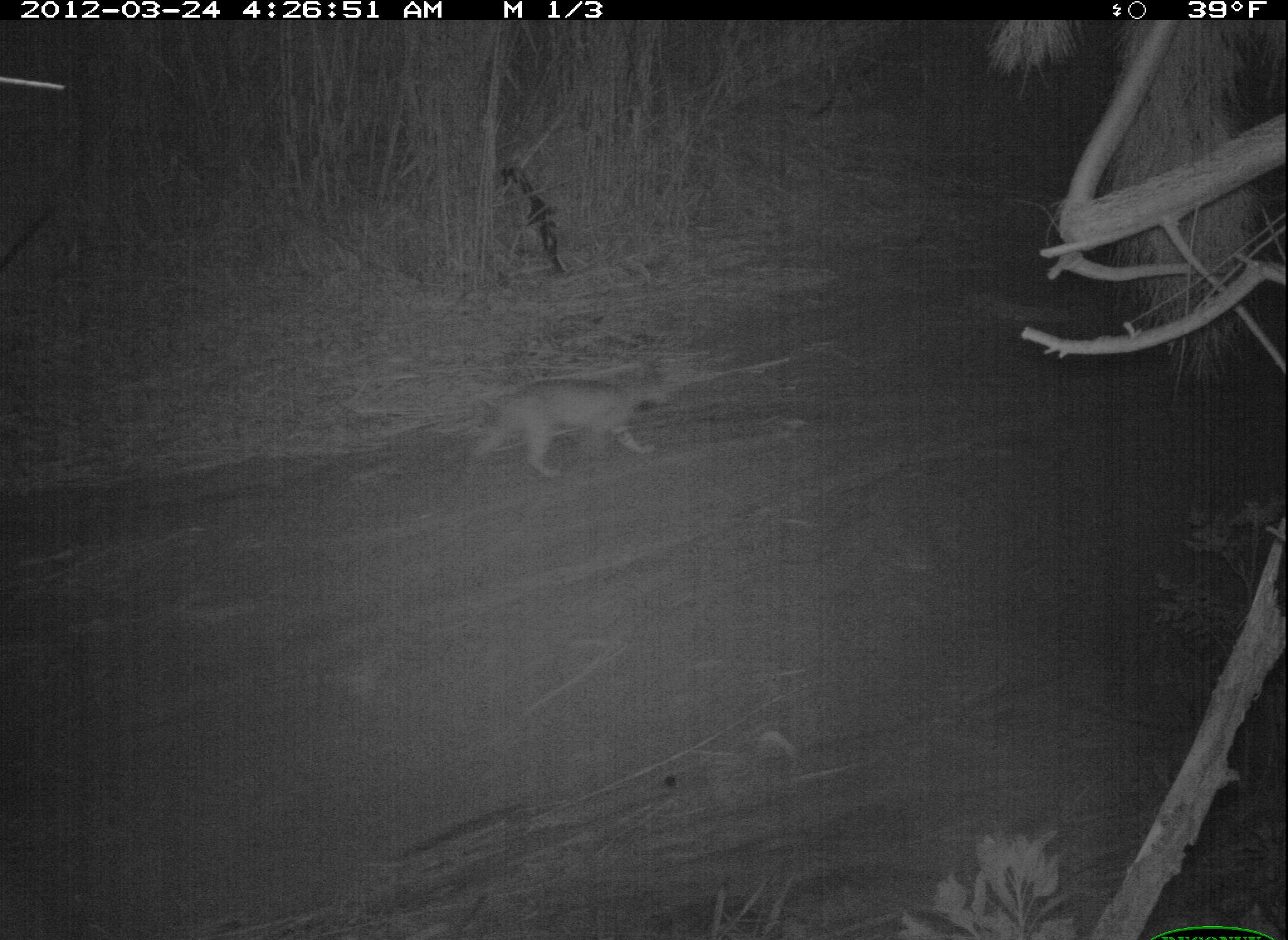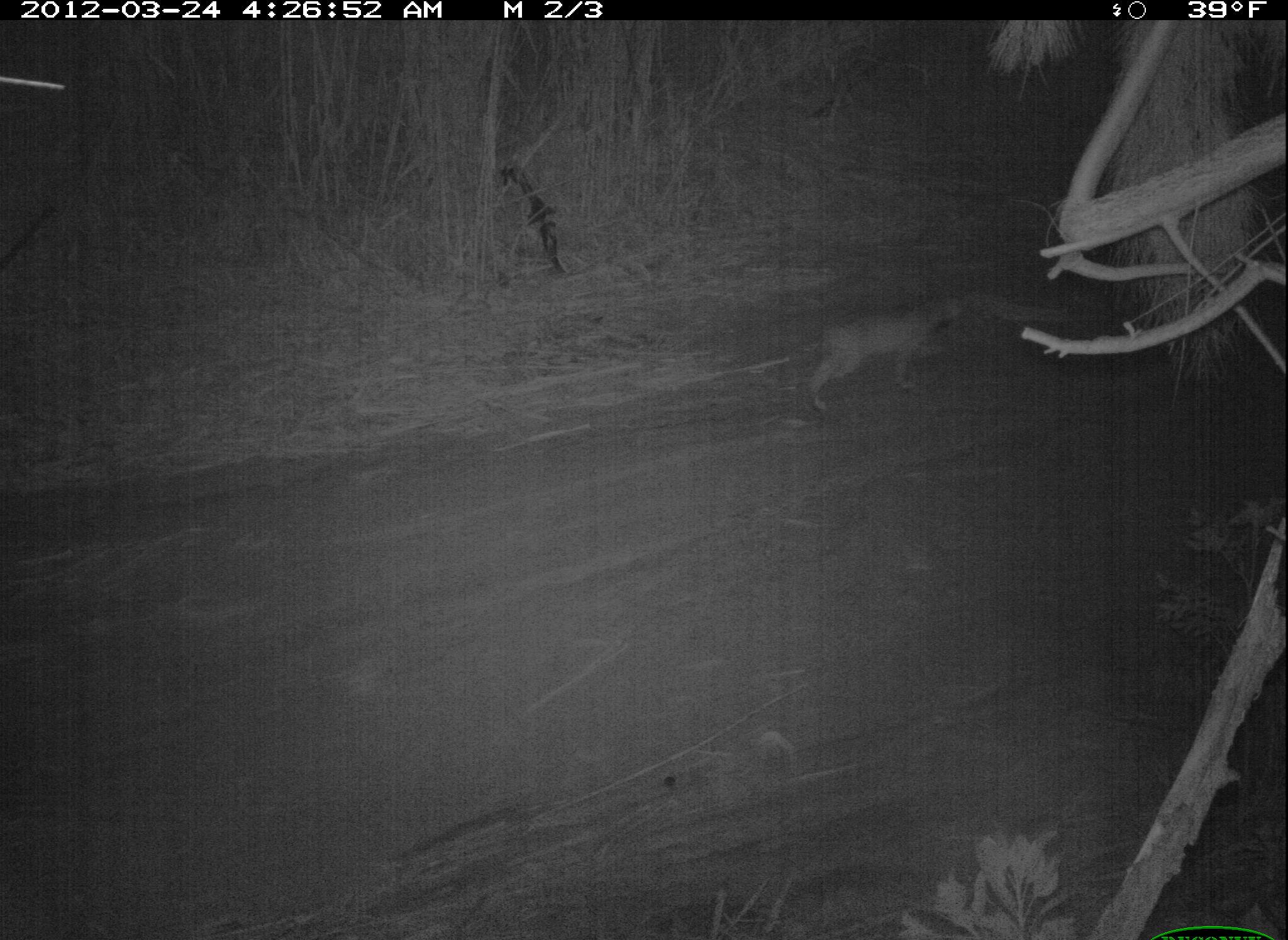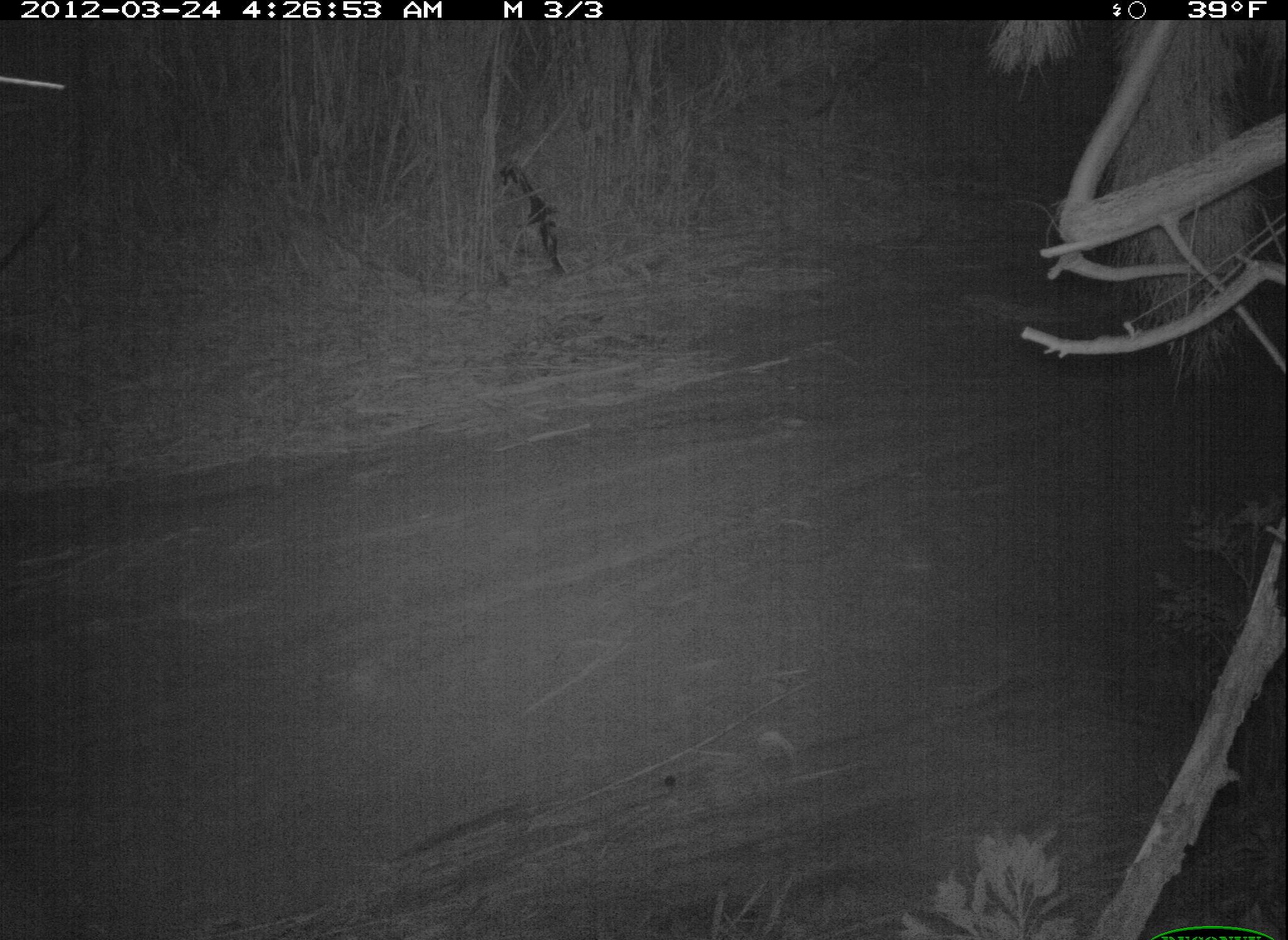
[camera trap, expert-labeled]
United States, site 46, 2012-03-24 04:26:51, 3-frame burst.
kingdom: Animalia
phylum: Chordata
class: Mammalia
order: Carnivora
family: Felidae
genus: Lynx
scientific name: Lynx rufus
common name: bobcat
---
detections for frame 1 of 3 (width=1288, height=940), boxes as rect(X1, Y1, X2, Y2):
bobcat: rect(443, 346, 706, 495)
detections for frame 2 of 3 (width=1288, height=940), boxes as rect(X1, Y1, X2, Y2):
bobcat: rect(789, 280, 966, 428)